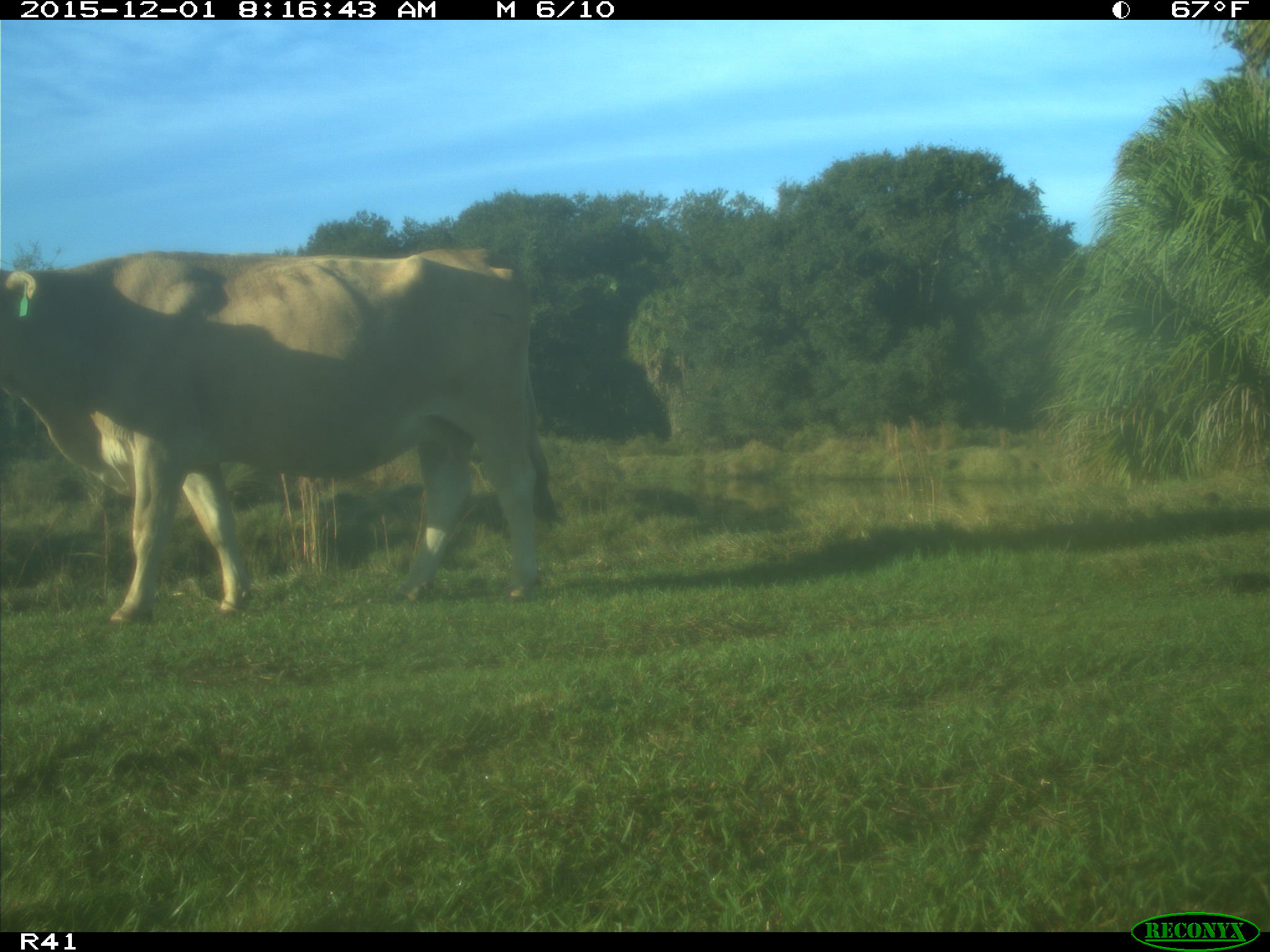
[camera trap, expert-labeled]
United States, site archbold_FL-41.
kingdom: Animalia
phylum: Chordata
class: Mammalia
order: Artiodactyla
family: Bovidae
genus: Bos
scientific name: Bos taurus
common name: domestic cow